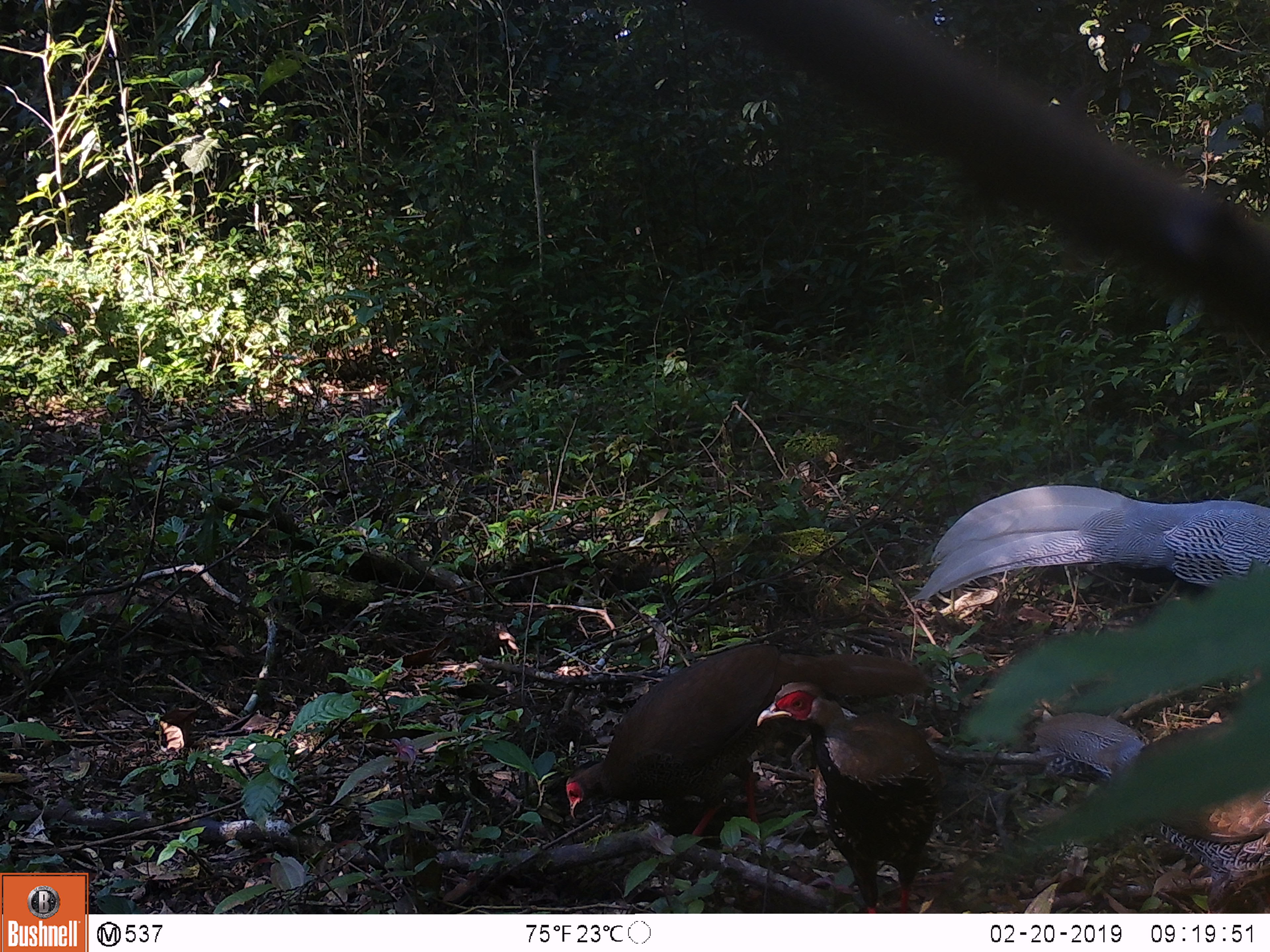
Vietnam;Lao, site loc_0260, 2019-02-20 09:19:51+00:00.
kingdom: Animalia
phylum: Chordata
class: Aves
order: Galliformes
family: Phasianidae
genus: Lophura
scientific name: Lophura nycthemera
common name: silver pheasant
Silver pheasant (Lophura nycthemera). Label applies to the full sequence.